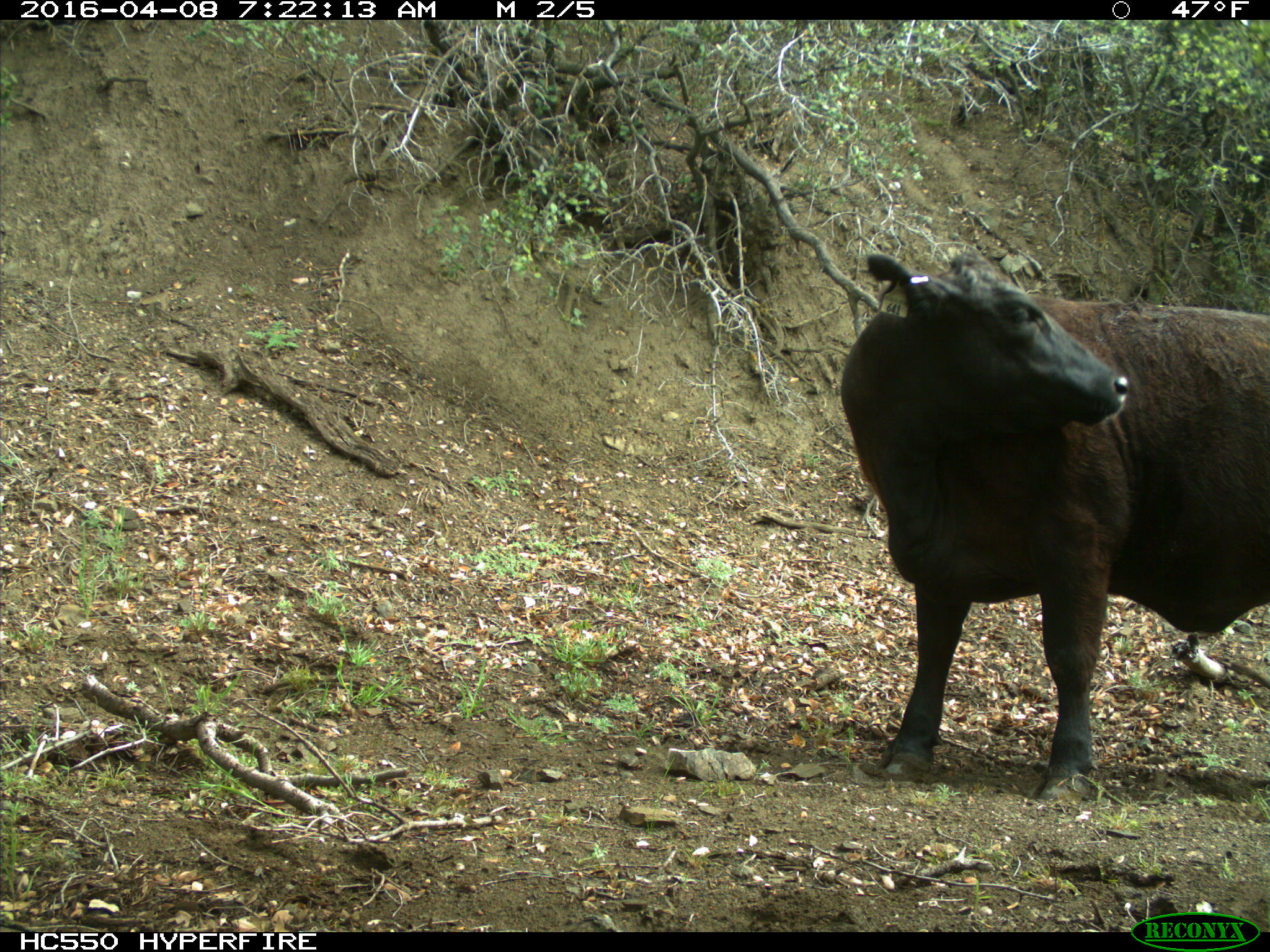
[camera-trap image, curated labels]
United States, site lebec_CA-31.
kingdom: Animalia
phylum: Chordata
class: Mammalia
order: Artiodactyla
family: Bovidae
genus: Bos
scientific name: Bos taurus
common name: domestic cow